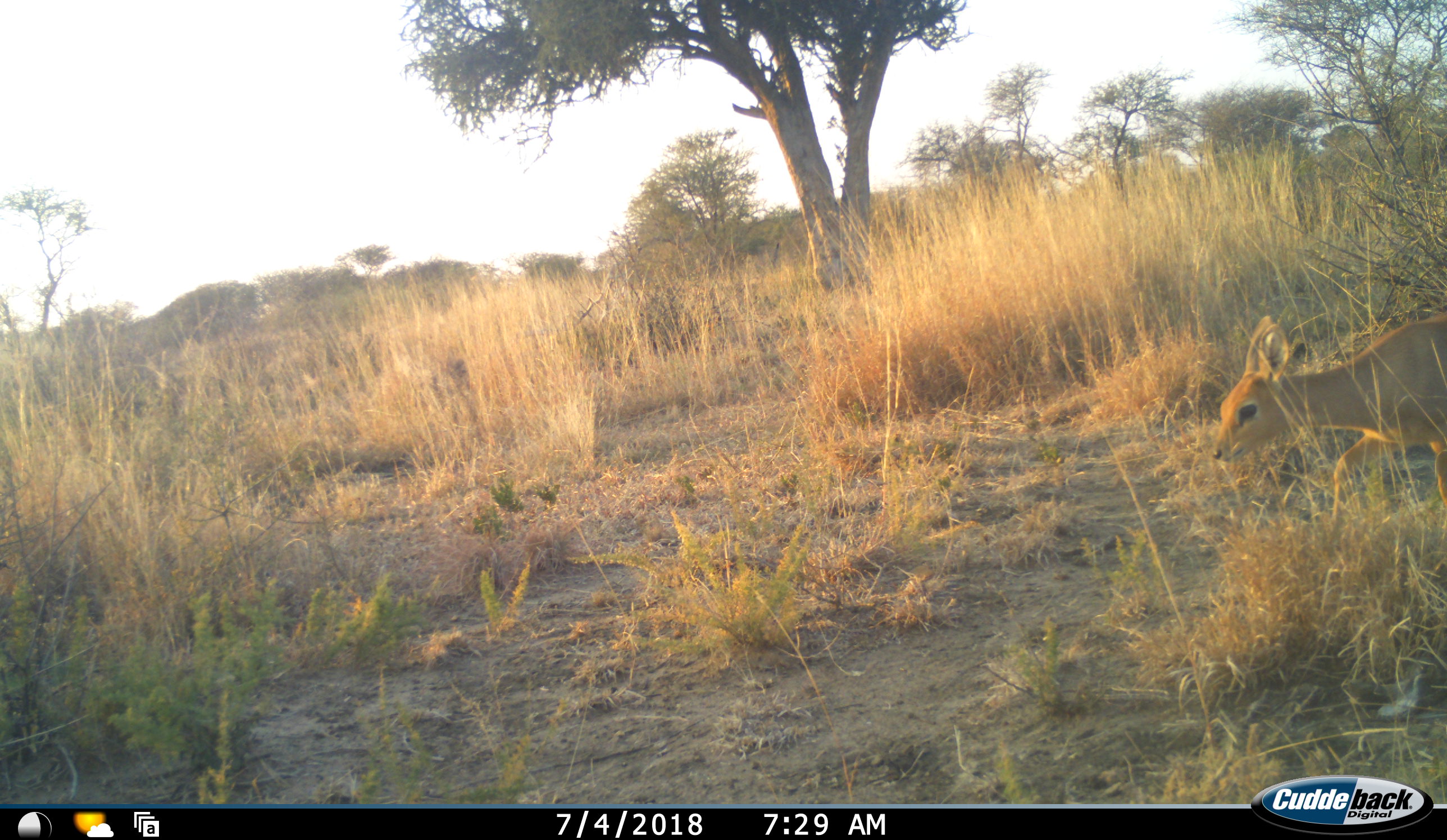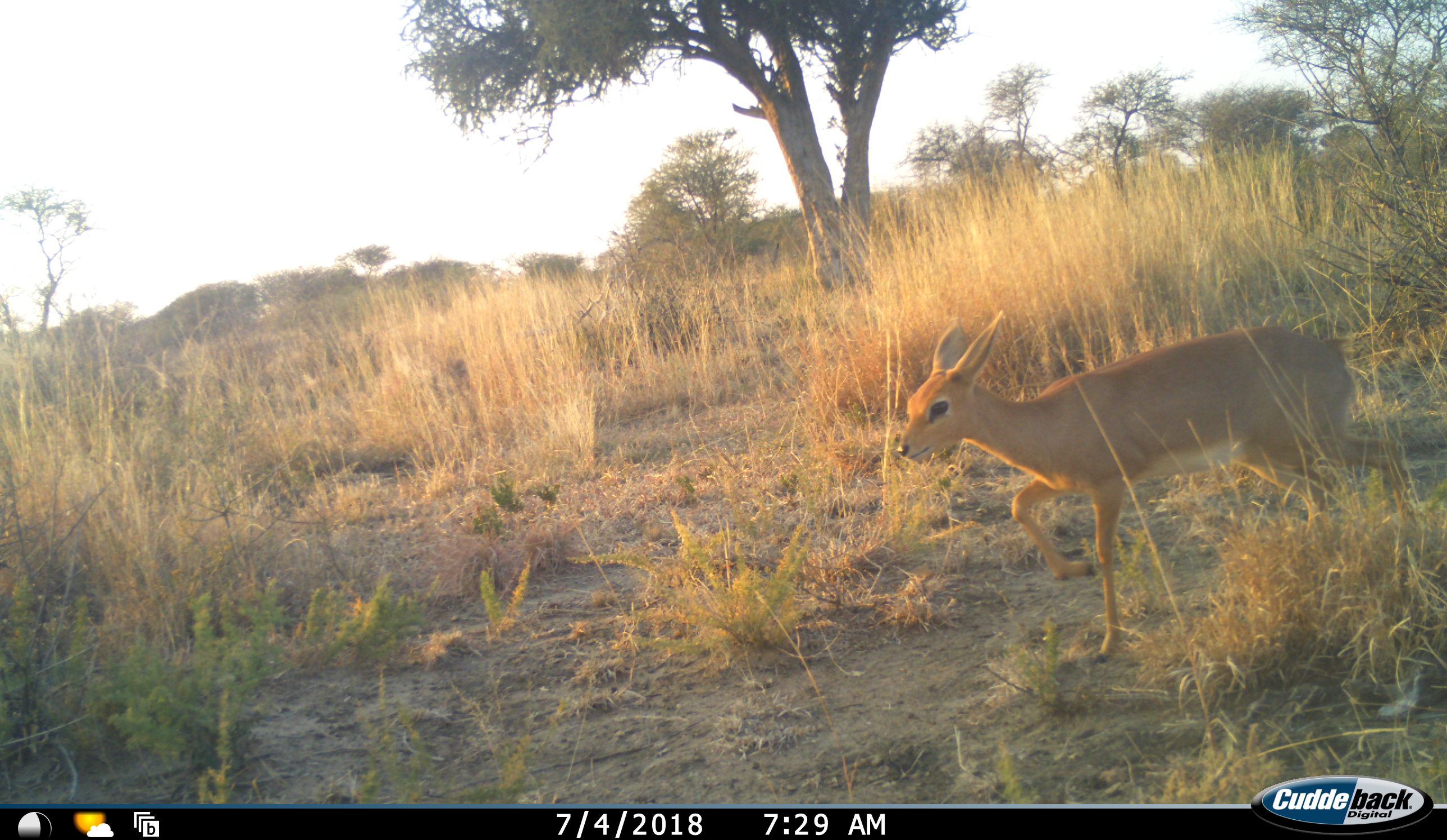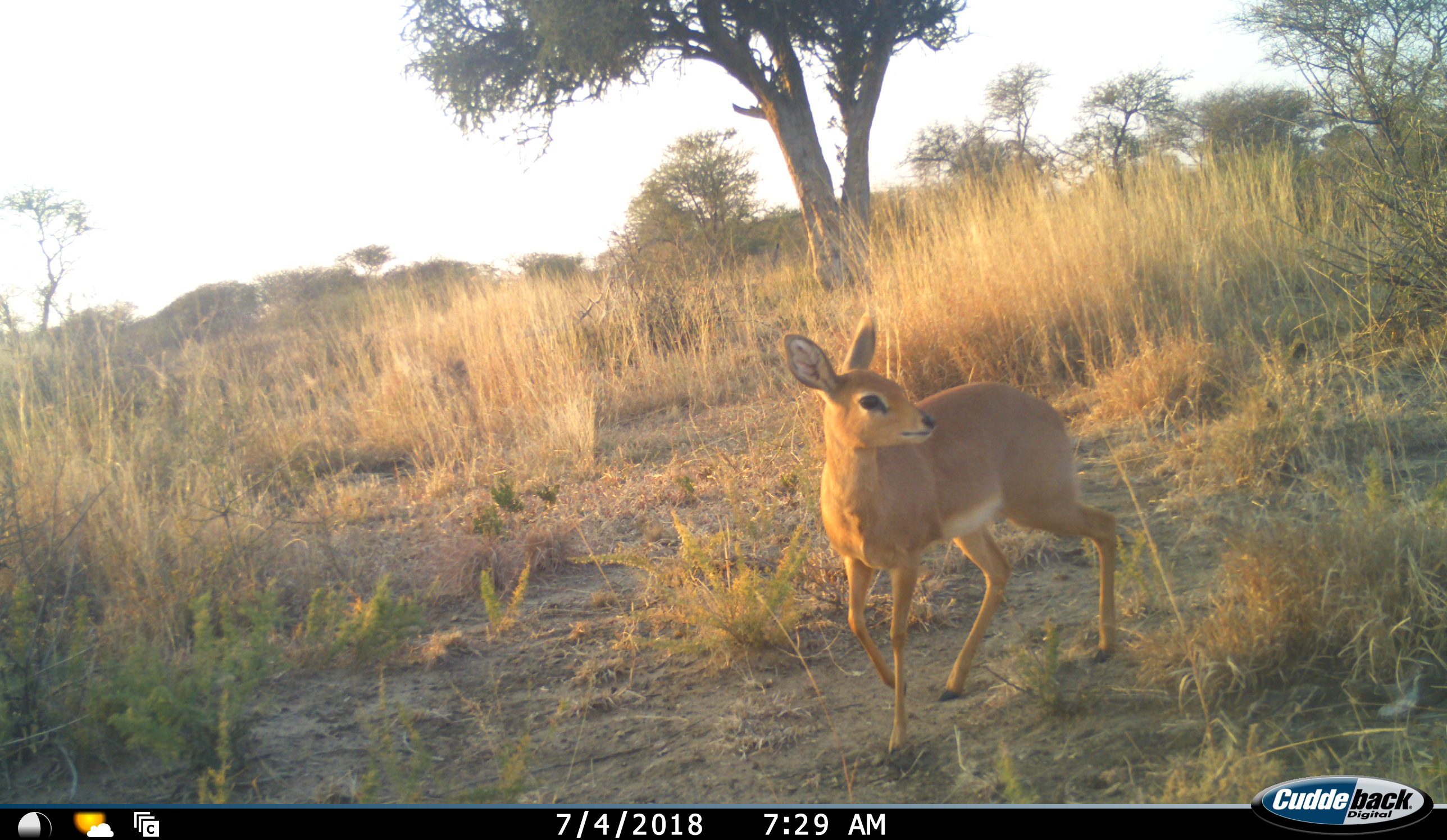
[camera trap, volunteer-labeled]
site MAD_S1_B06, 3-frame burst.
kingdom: Animalia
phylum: Chordata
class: Mammalia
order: Artiodactyla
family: Bovidae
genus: Redunca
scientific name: Redunca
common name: reedbuck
Reedbuck (Redunca), count 1. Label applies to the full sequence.